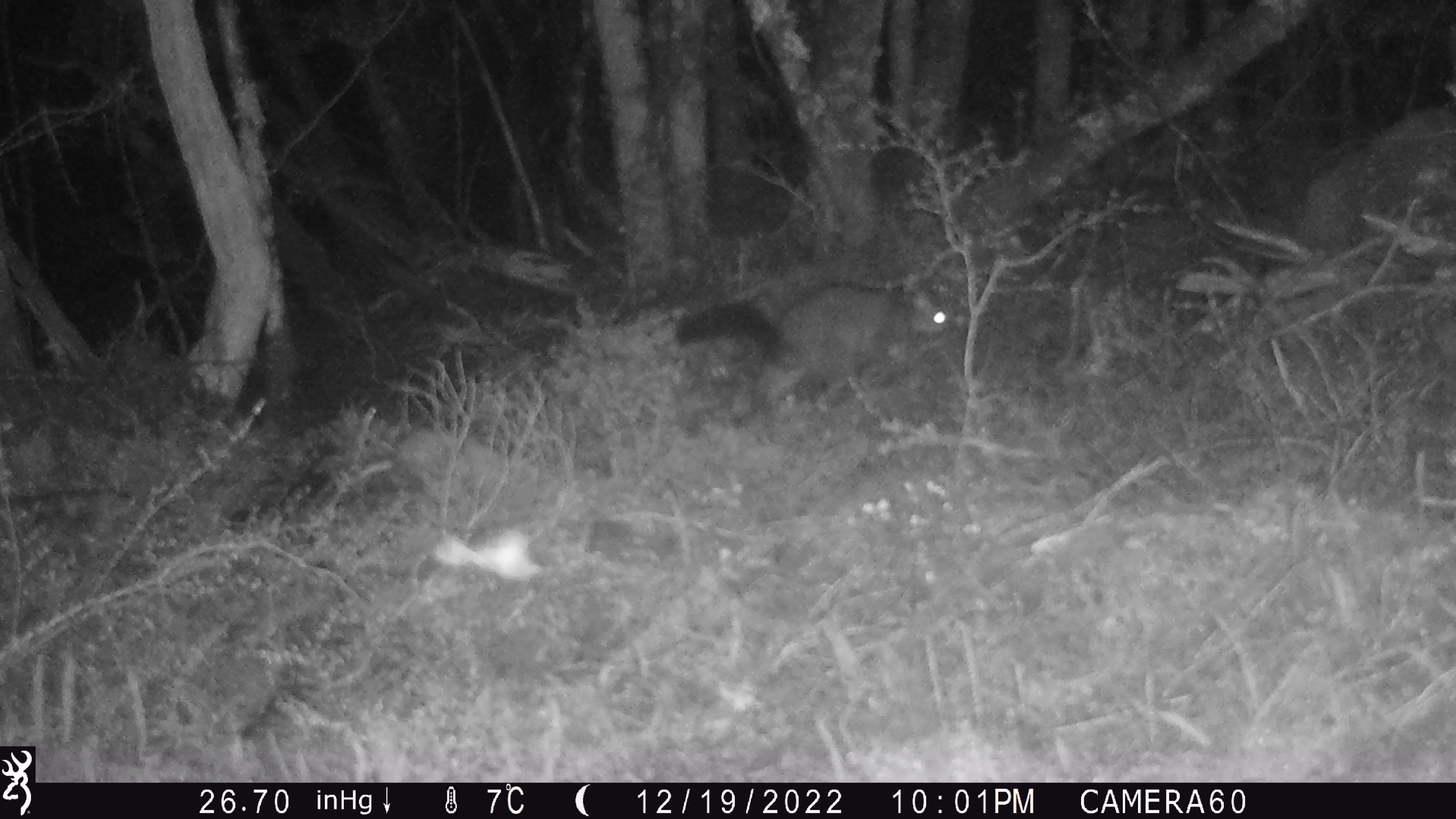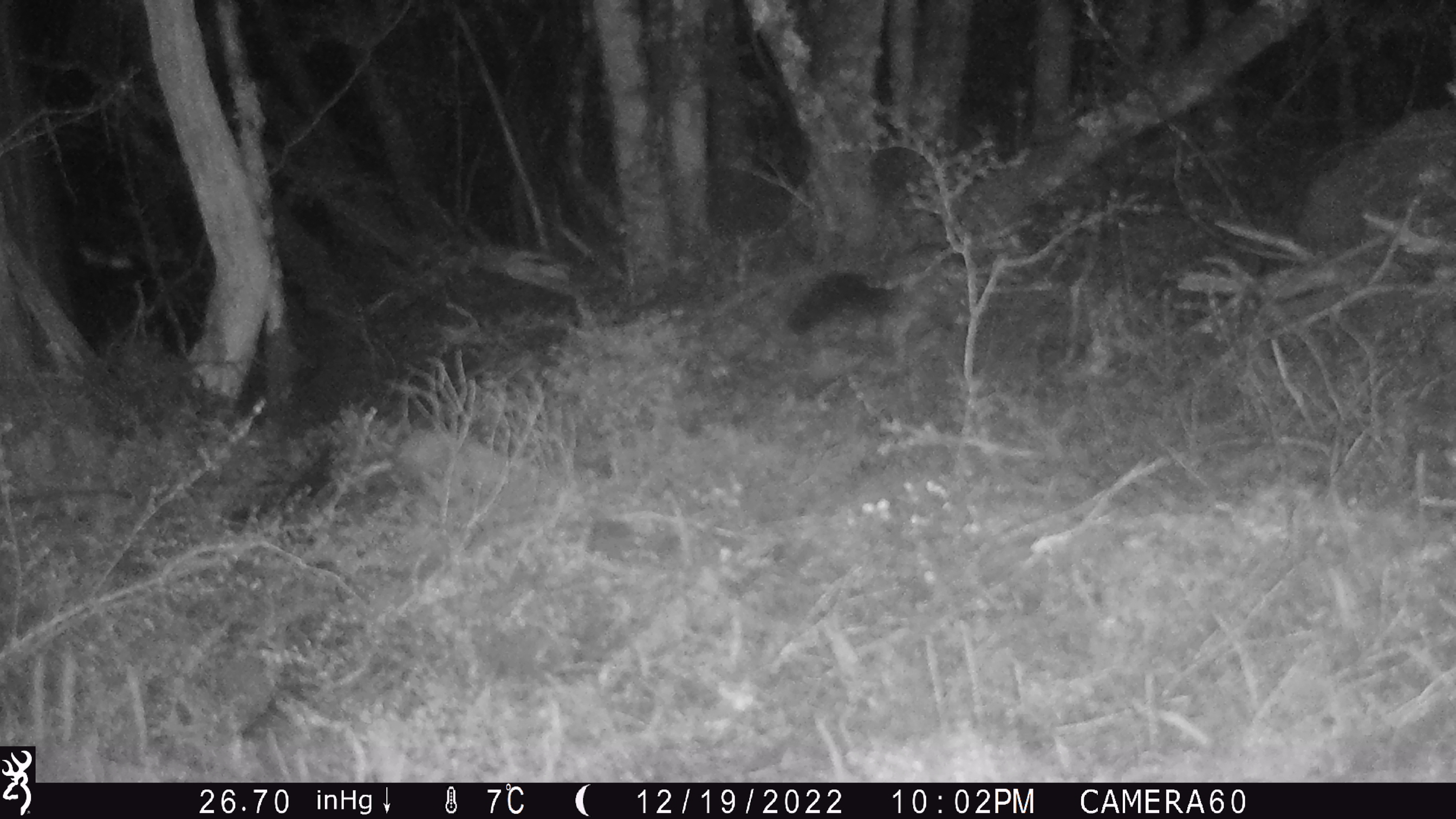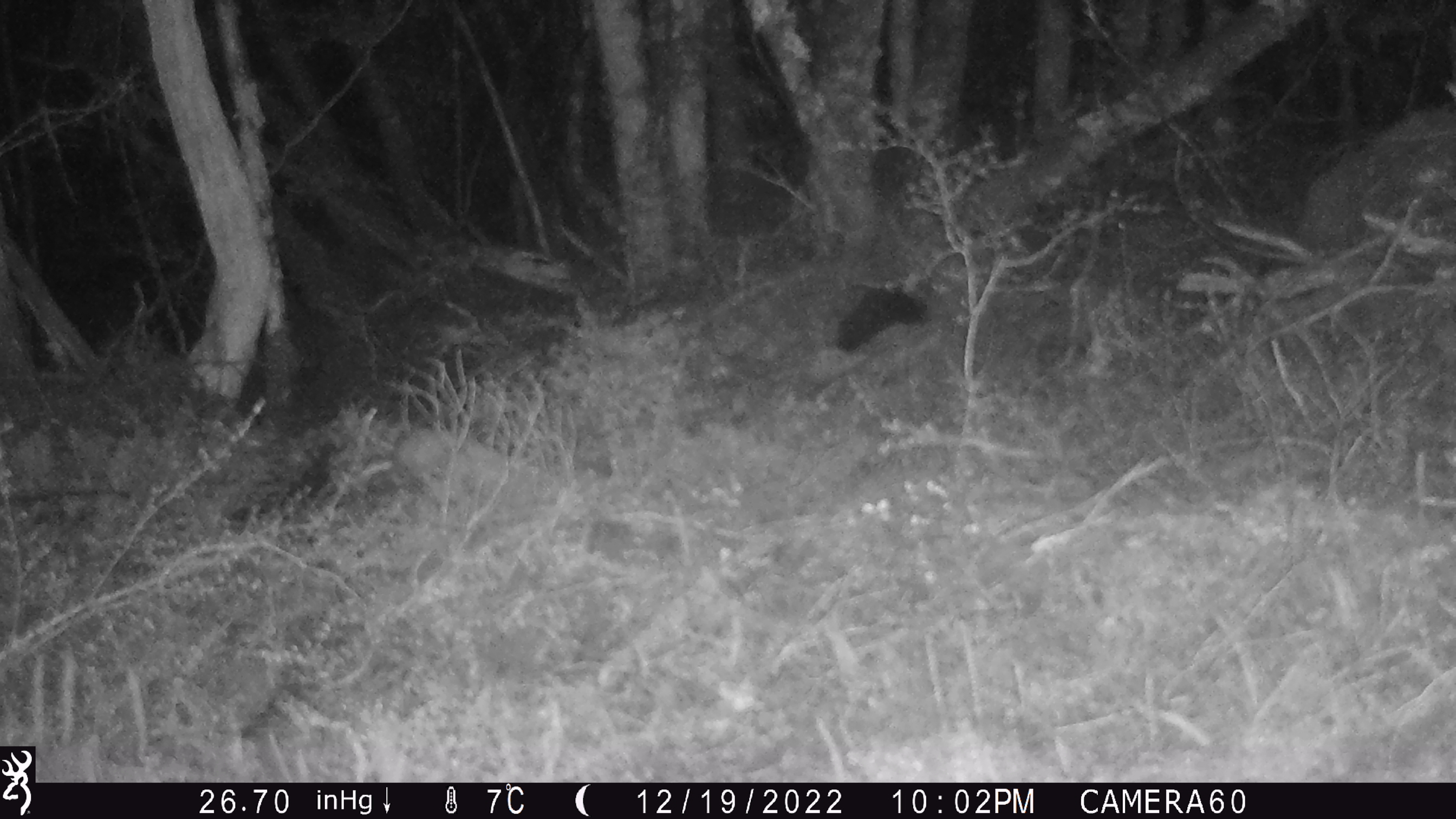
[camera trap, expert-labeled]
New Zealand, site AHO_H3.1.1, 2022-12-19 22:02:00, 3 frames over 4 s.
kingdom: Animalia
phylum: Chordata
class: Mammalia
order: Diprotodontia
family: Phalangeridae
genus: Trichosurus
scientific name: Trichosurus vulpecula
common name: common brushtail possum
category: possum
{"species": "possum (common brushtail possum) (Trichosurus vulpecula)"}